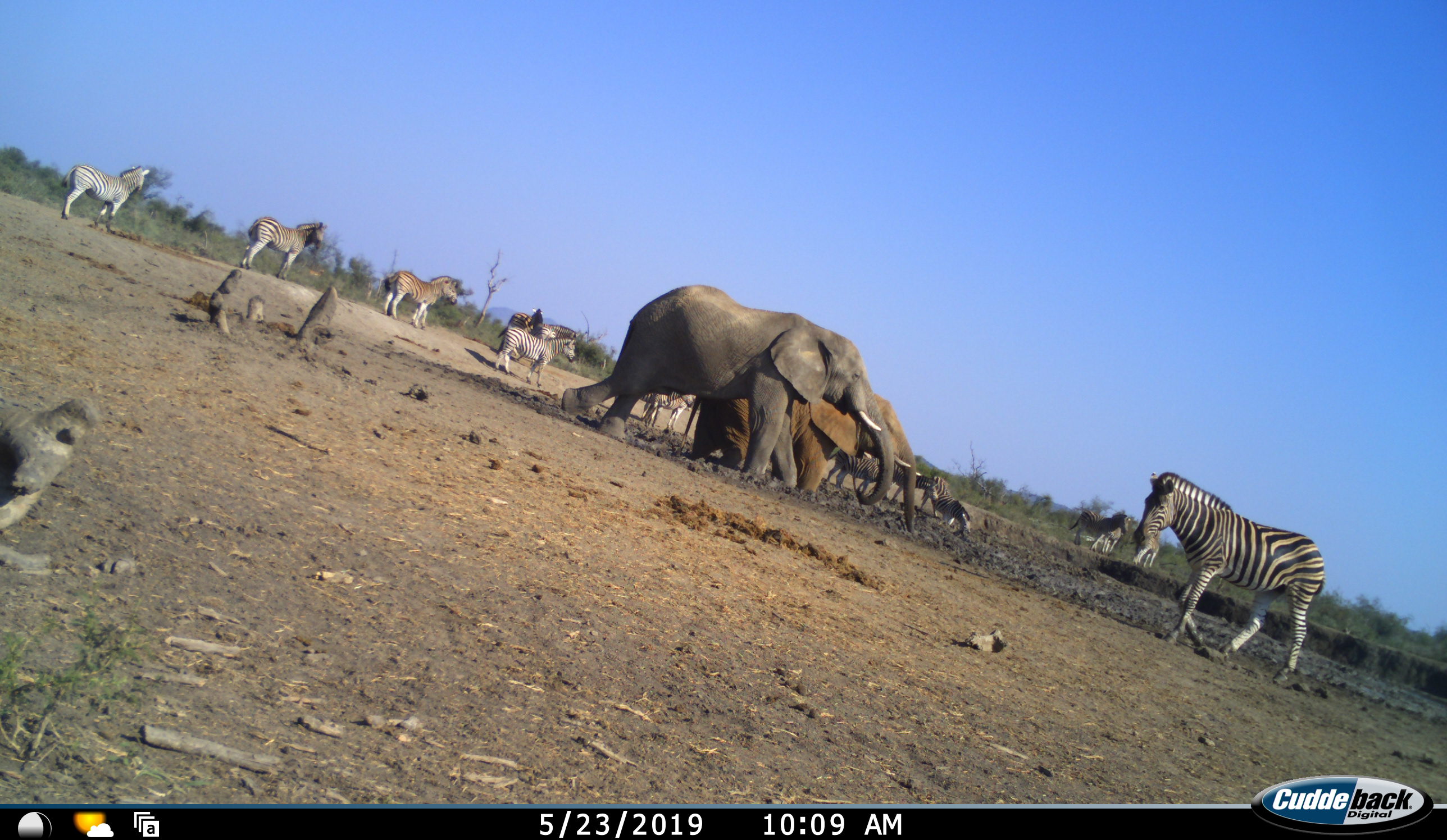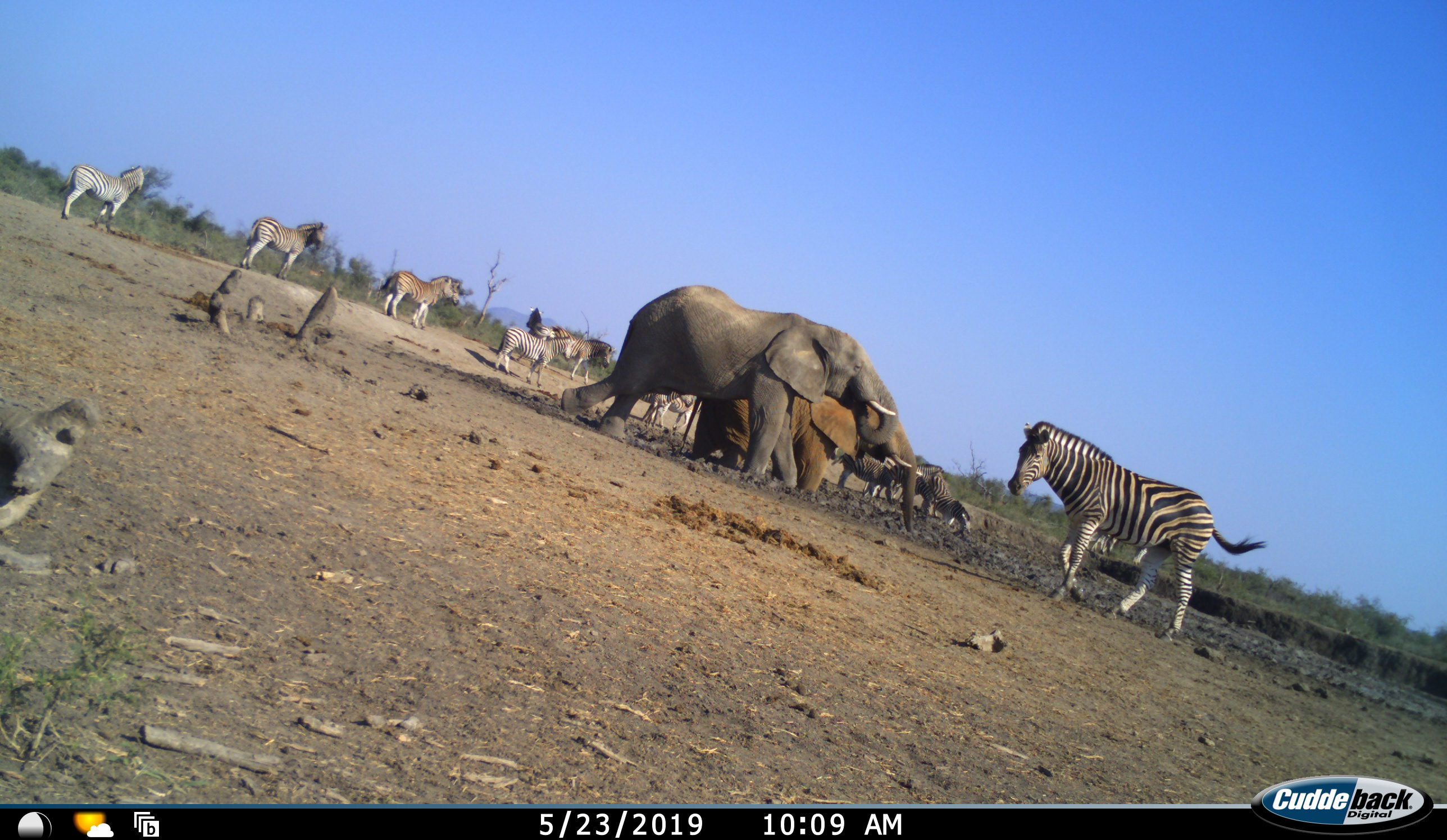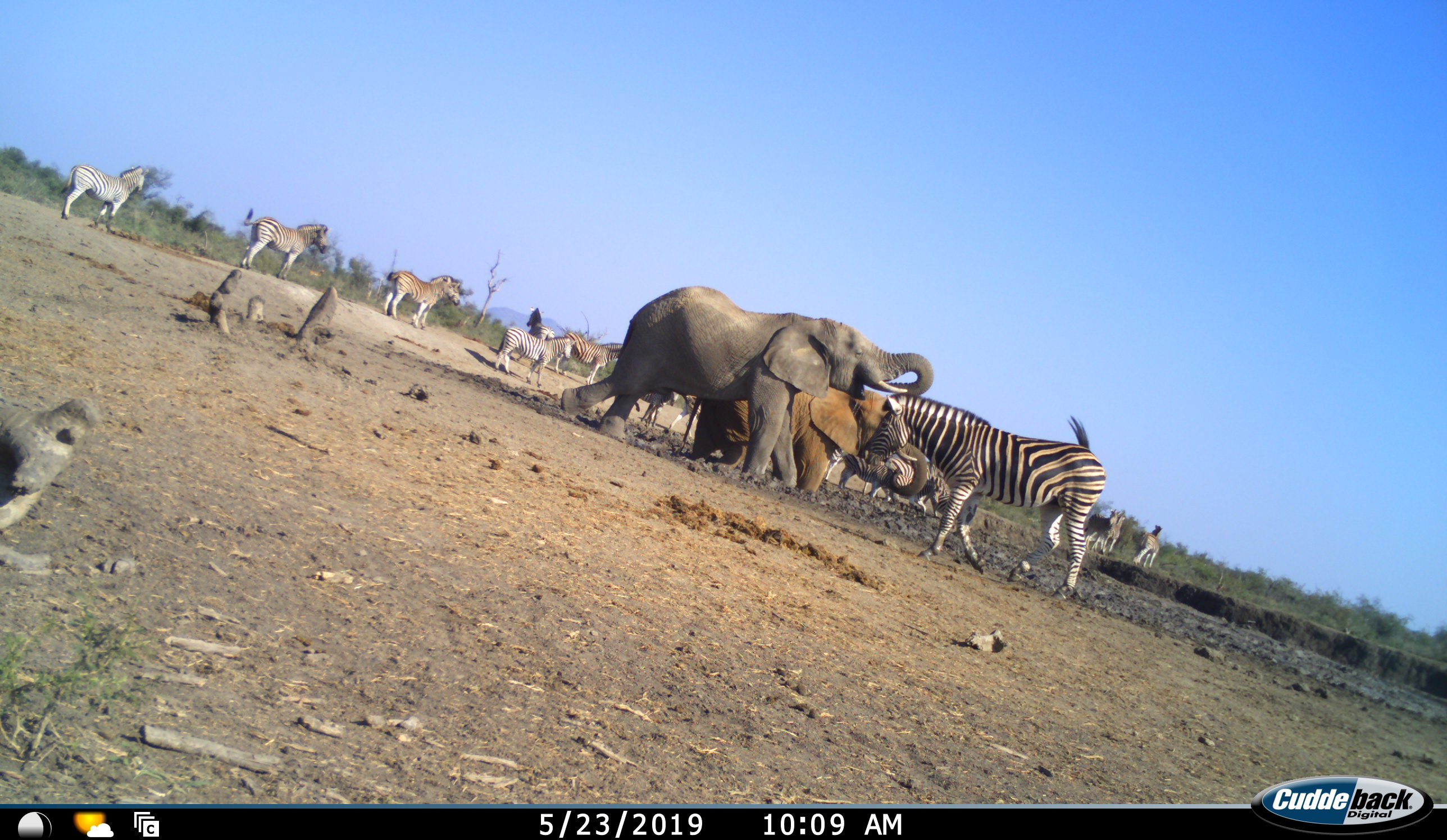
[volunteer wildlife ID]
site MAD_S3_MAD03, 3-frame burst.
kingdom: Animalia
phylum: Chordata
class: Mammalia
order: Proboscidea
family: Elephantidae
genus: Loxodonta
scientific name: Loxodonta africana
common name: african bush elephant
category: elephant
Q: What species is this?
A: Elephant (african bush elephant) (Loxodonta africana).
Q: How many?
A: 2.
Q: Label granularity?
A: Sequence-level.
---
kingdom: Animalia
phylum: Chordata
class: Mammalia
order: Perissodactyla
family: Equidae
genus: Equus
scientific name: Equus quagga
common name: plains zebra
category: zebraplains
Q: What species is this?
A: Zebraplains (plains zebra) (Equus quagga).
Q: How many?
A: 11-50.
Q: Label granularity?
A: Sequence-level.